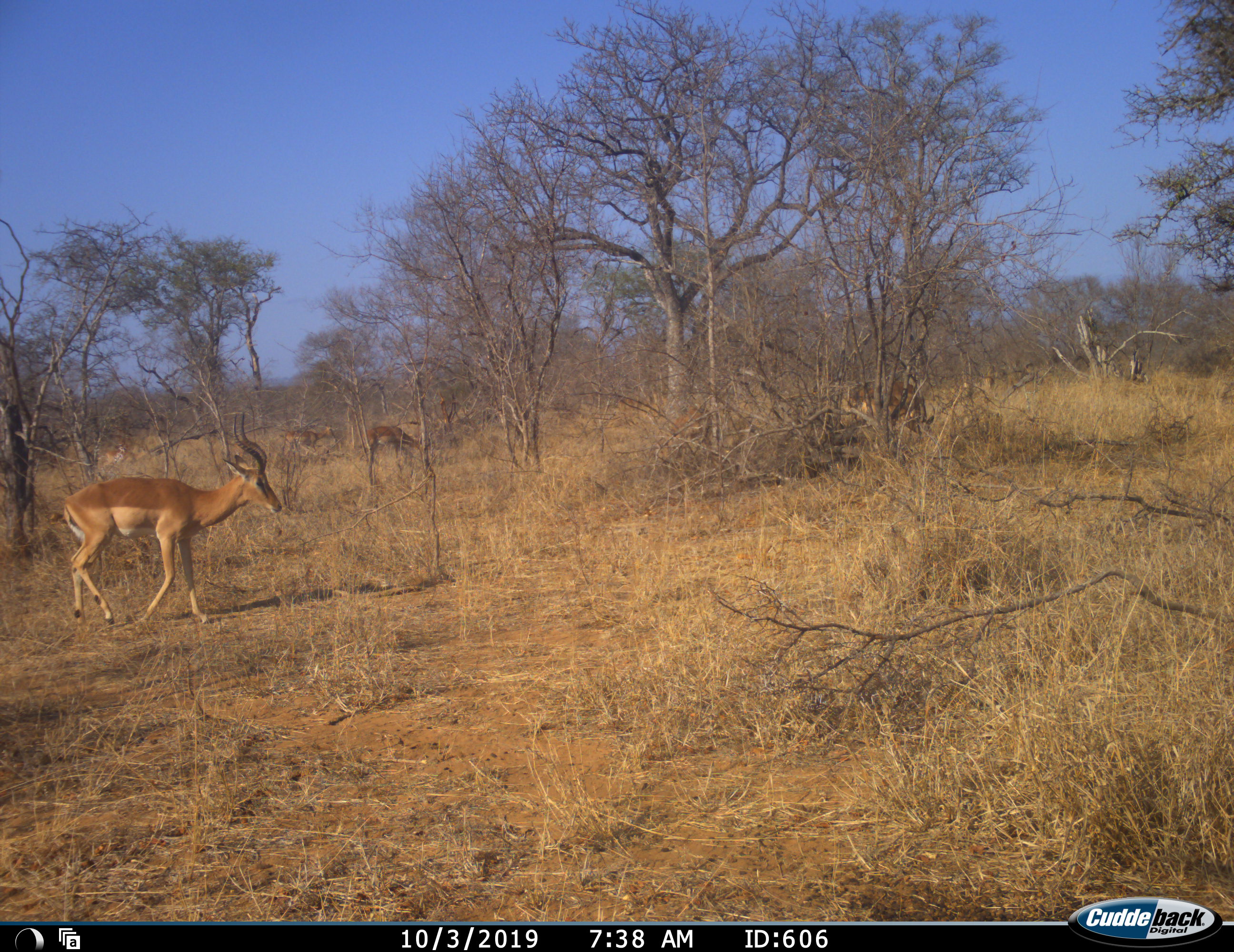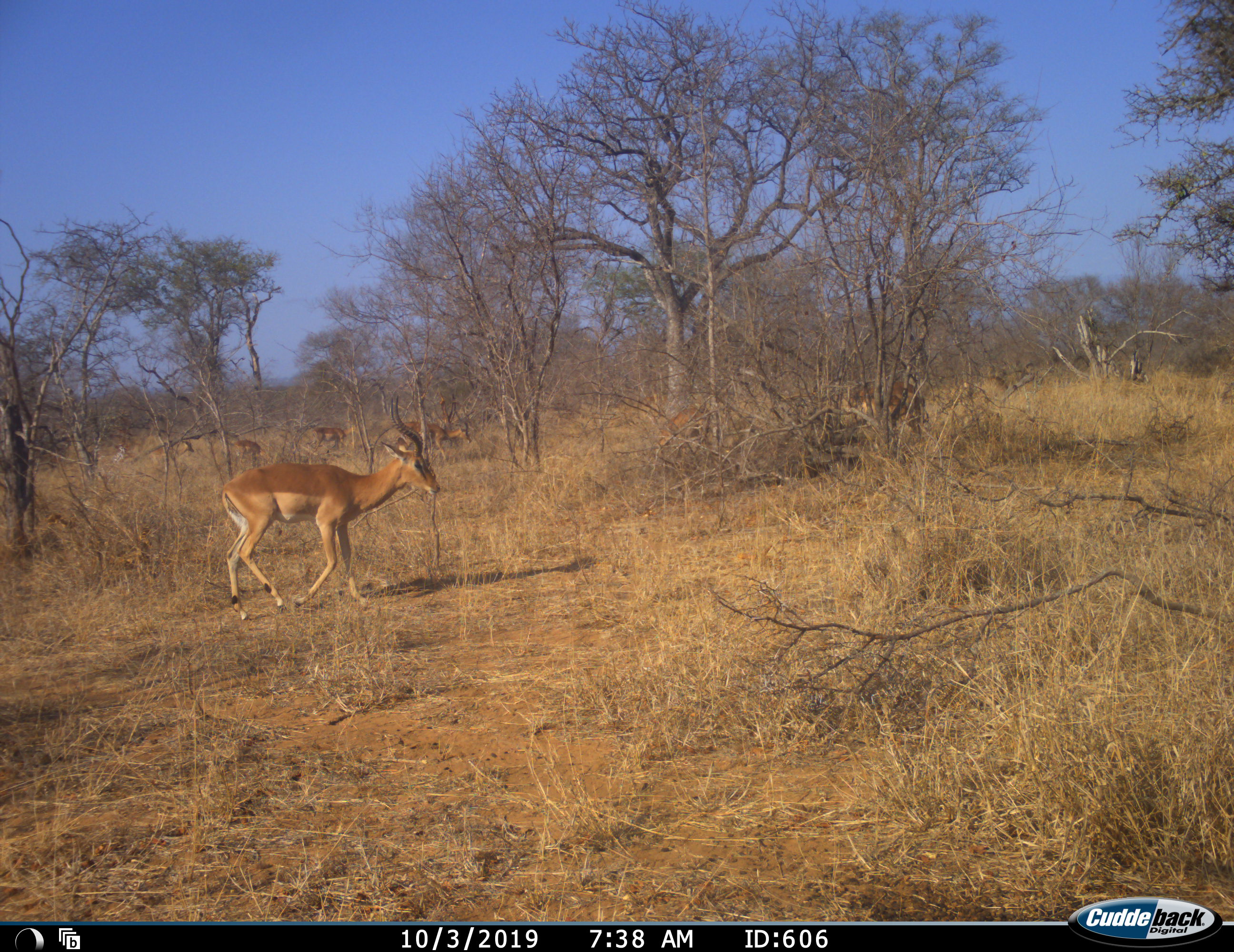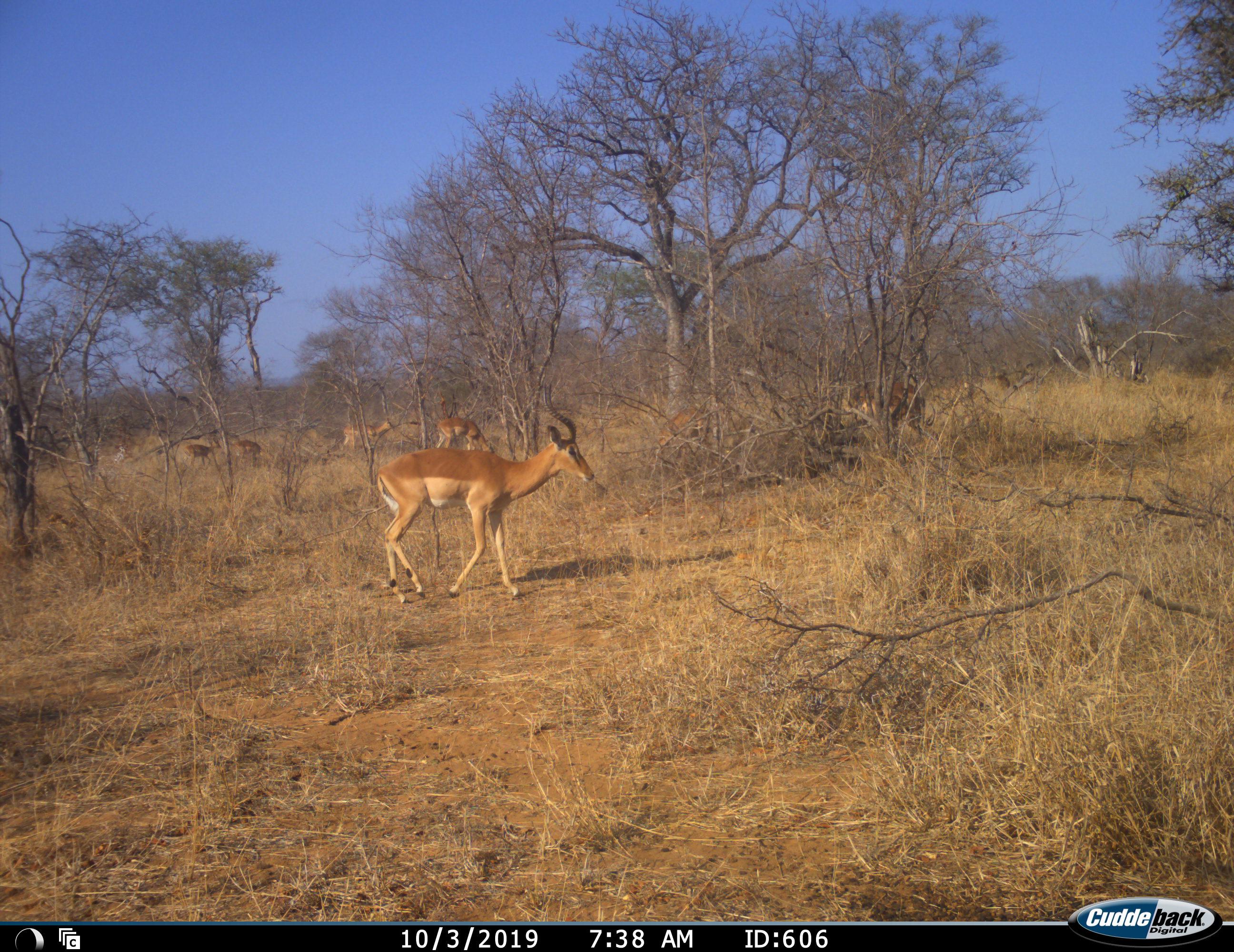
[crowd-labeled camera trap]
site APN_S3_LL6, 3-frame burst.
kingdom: Animalia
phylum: Chordata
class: Mammalia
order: Artiodactyla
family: Bovidae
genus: Aepyceros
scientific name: Aepyceros melampus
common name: impala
Impala (Aepyceros melampus), count 6. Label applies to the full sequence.